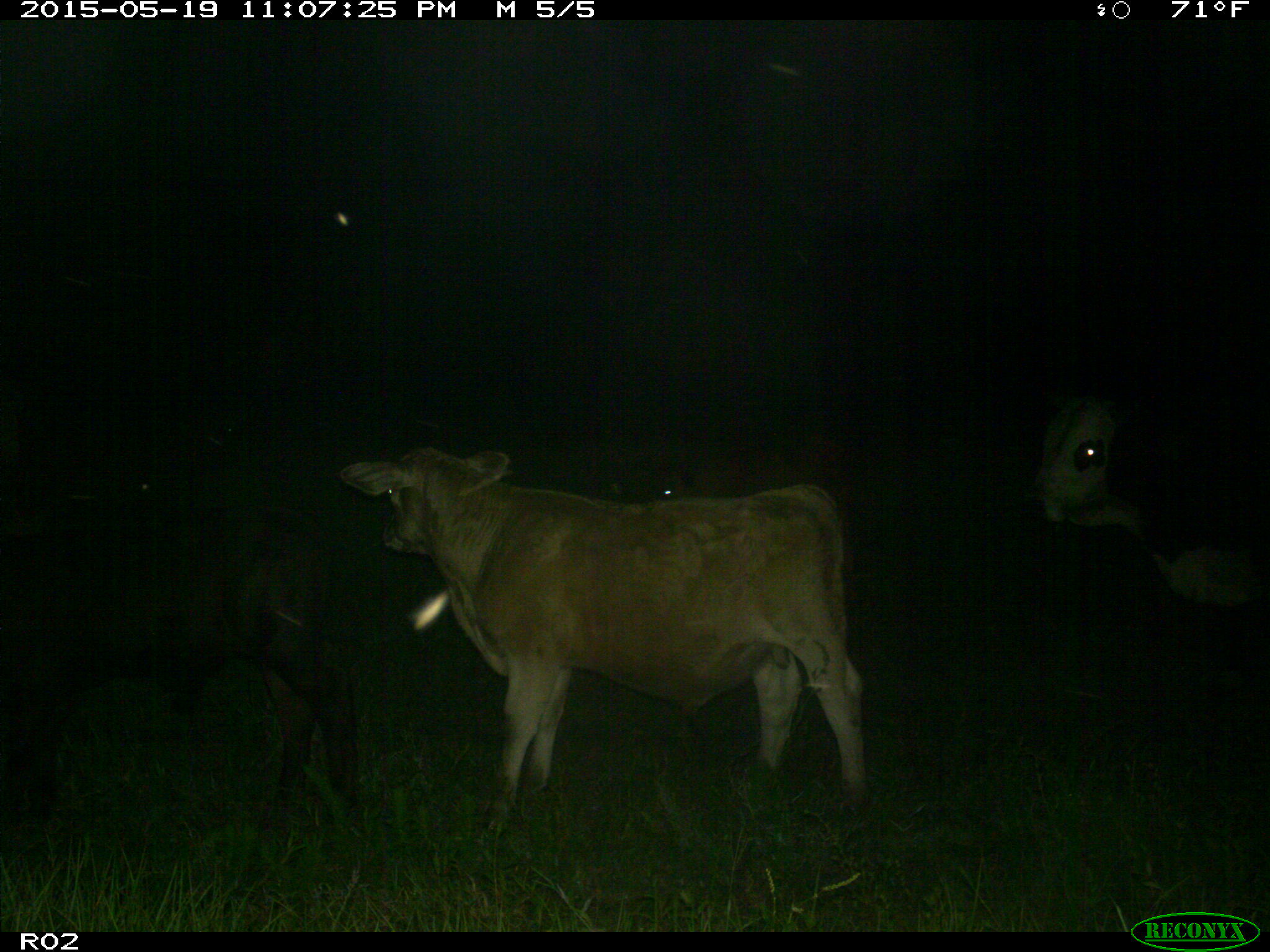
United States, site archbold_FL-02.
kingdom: Animalia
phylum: Chordata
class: Mammalia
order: Artiodactyla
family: Bovidae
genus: Bos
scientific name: Bos taurus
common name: domestic cow